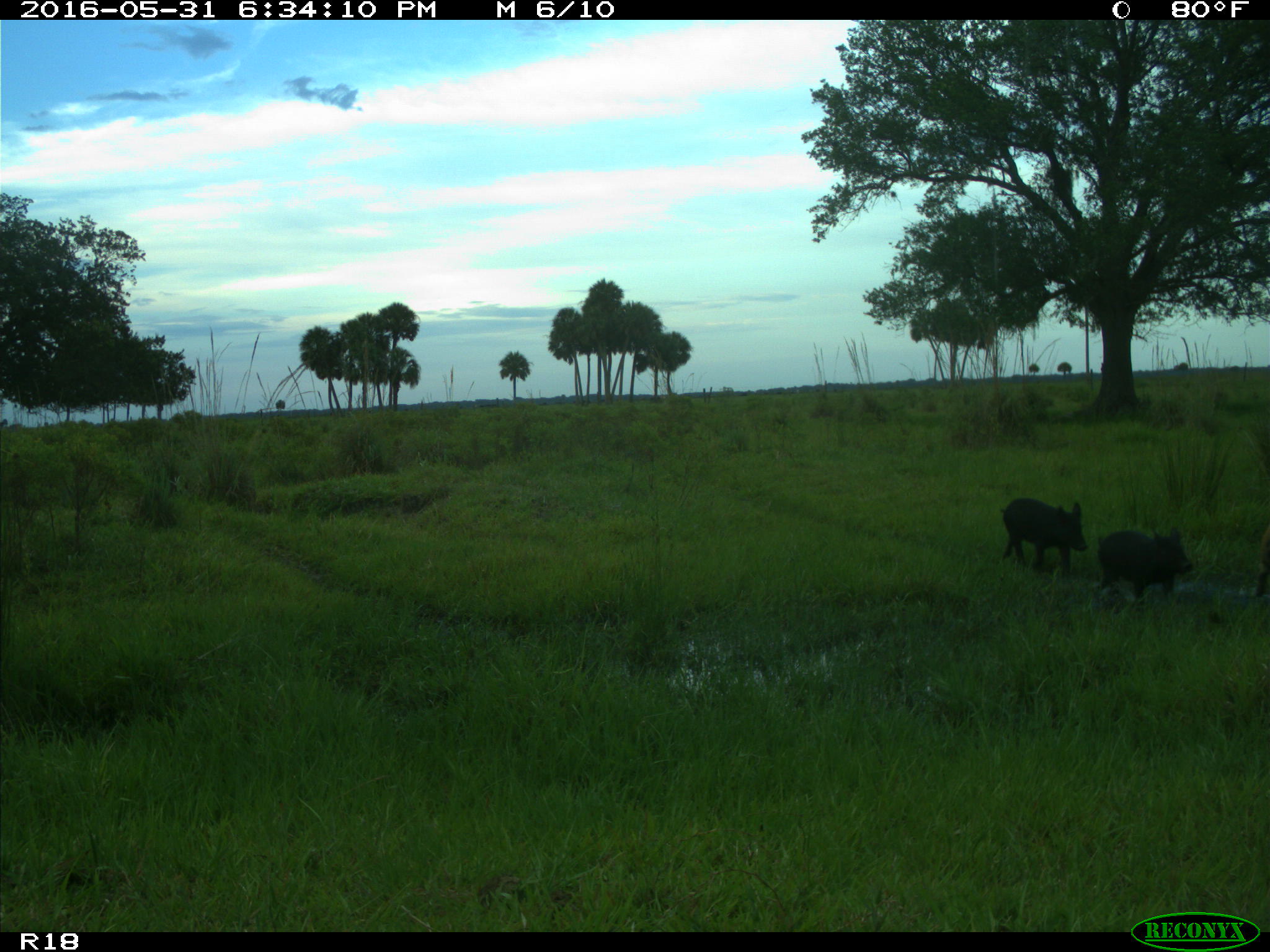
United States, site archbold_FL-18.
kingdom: Animalia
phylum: Chordata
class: Mammalia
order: Artiodactyla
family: Suidae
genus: Sus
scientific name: Sus scrofa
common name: wild boar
Sus scrofa (wild boar).